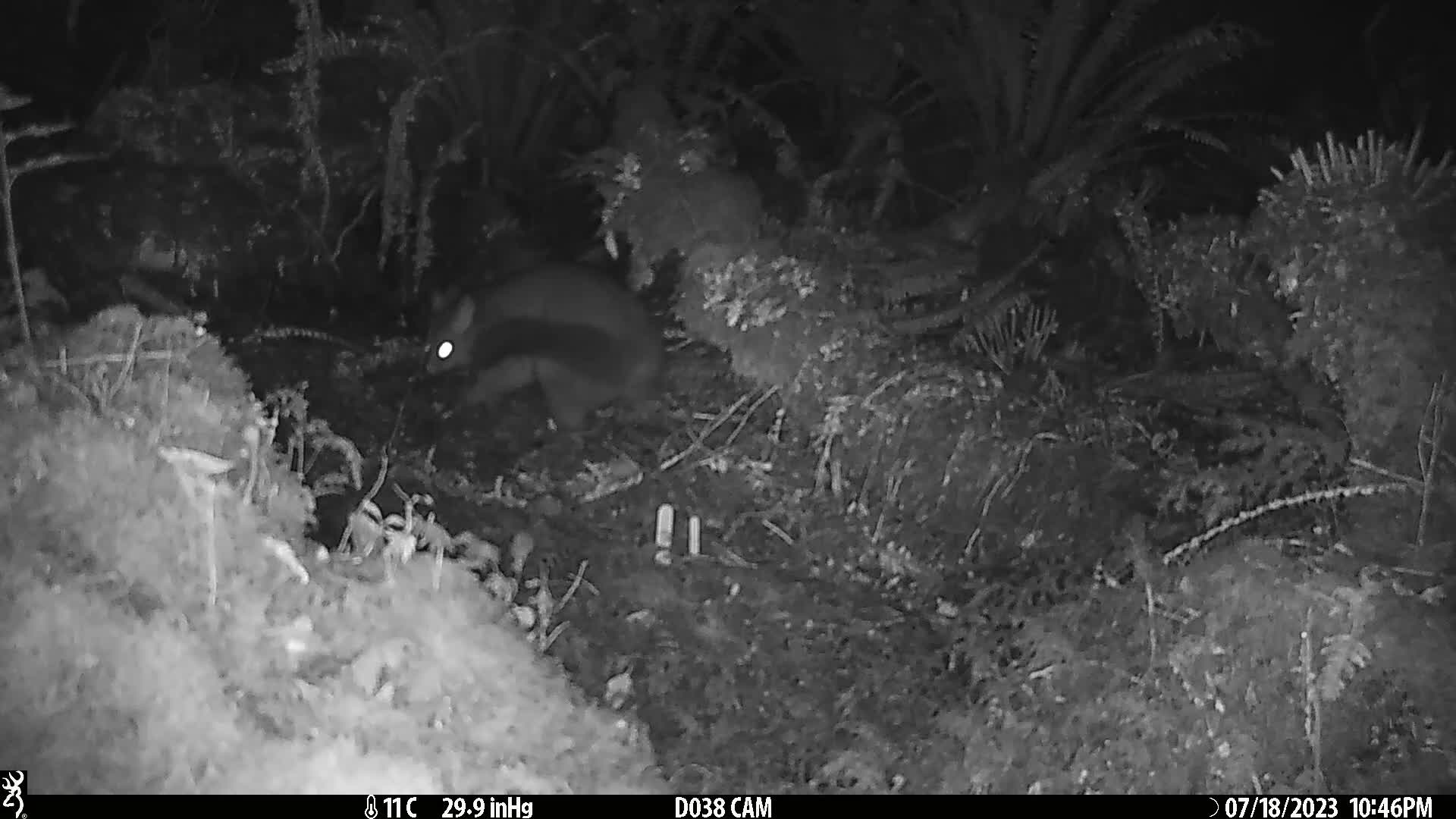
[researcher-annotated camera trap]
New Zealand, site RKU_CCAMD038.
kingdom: Animalia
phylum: Chordata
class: Mammalia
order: Diprotodontia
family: Phalangeridae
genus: Trichosurus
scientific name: Trichosurus vulpecula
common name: common brushtail possum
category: possum